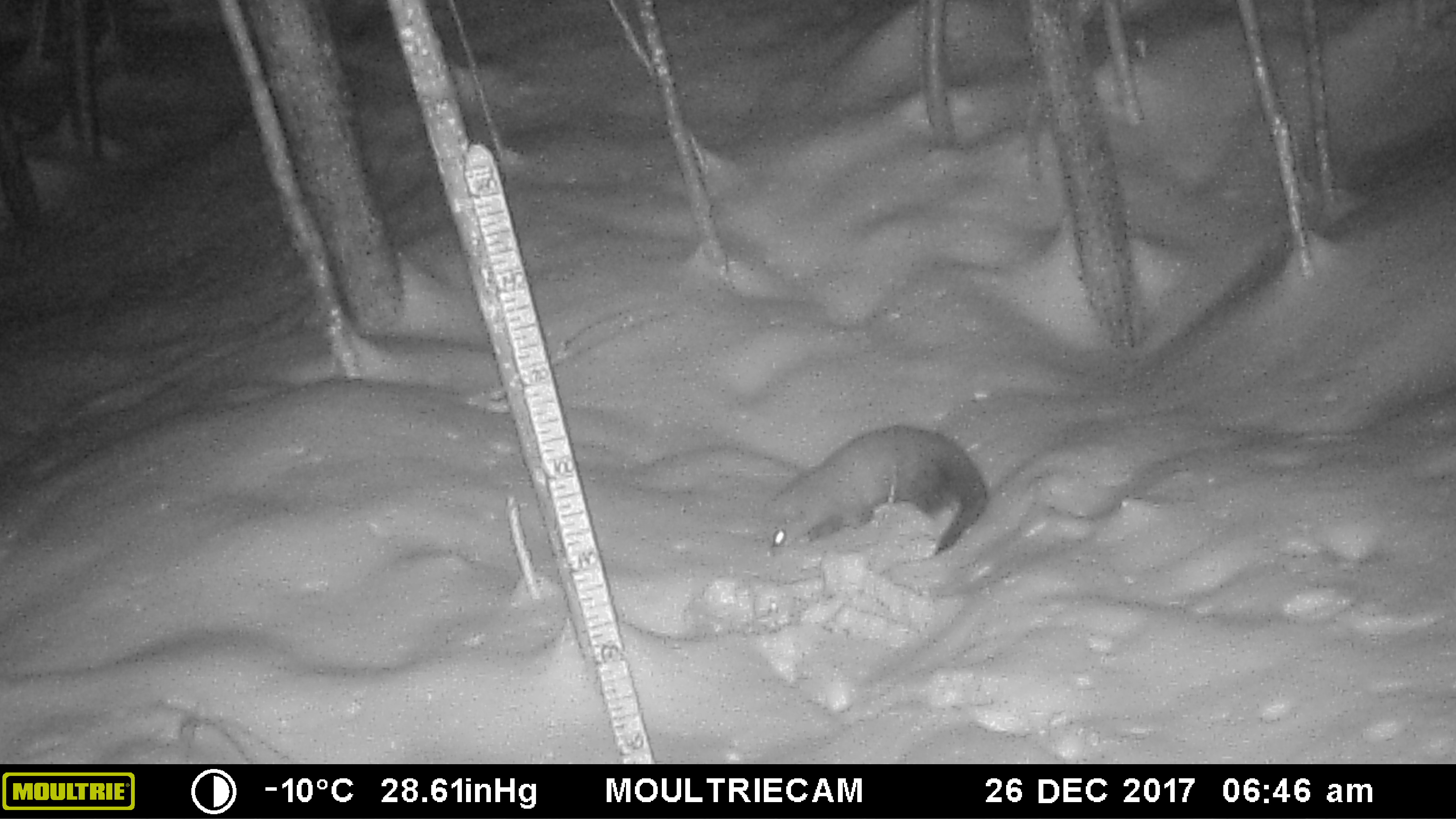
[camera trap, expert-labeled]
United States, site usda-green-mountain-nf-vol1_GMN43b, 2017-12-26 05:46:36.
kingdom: Animalia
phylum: Chordata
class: Mammalia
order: Carnivora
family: Mustelidae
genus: Pekania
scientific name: Pekania pennanti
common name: fisher